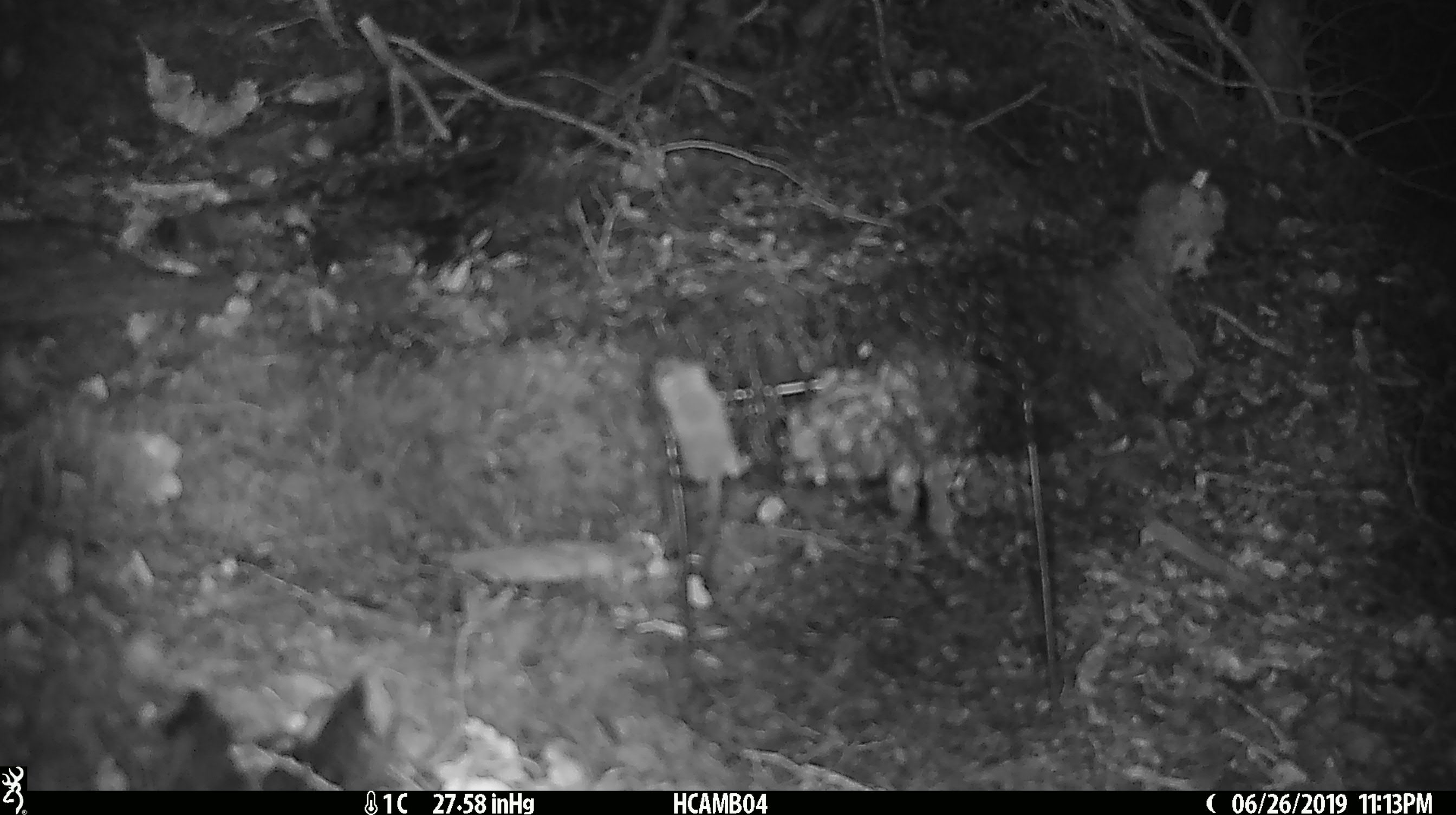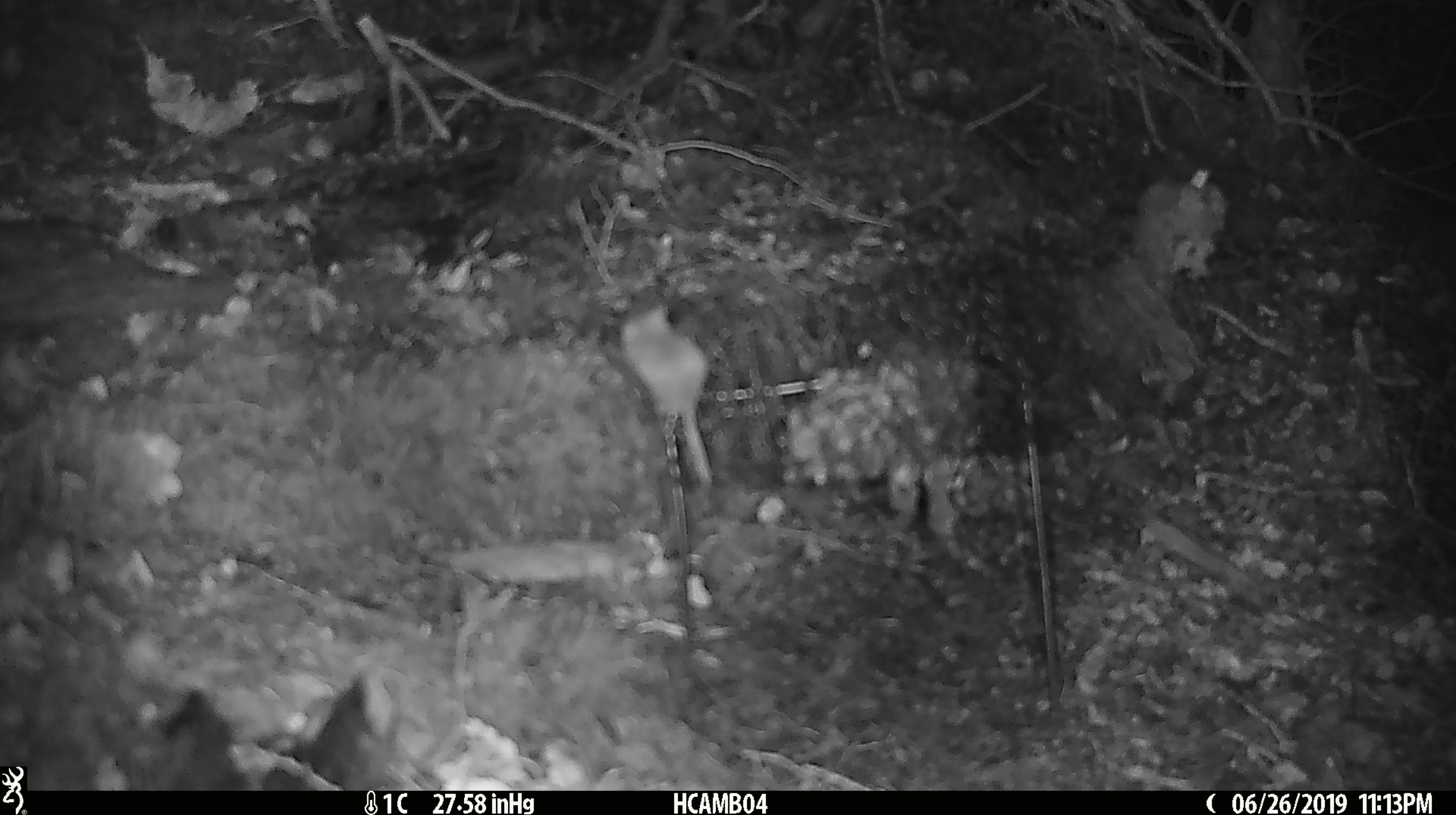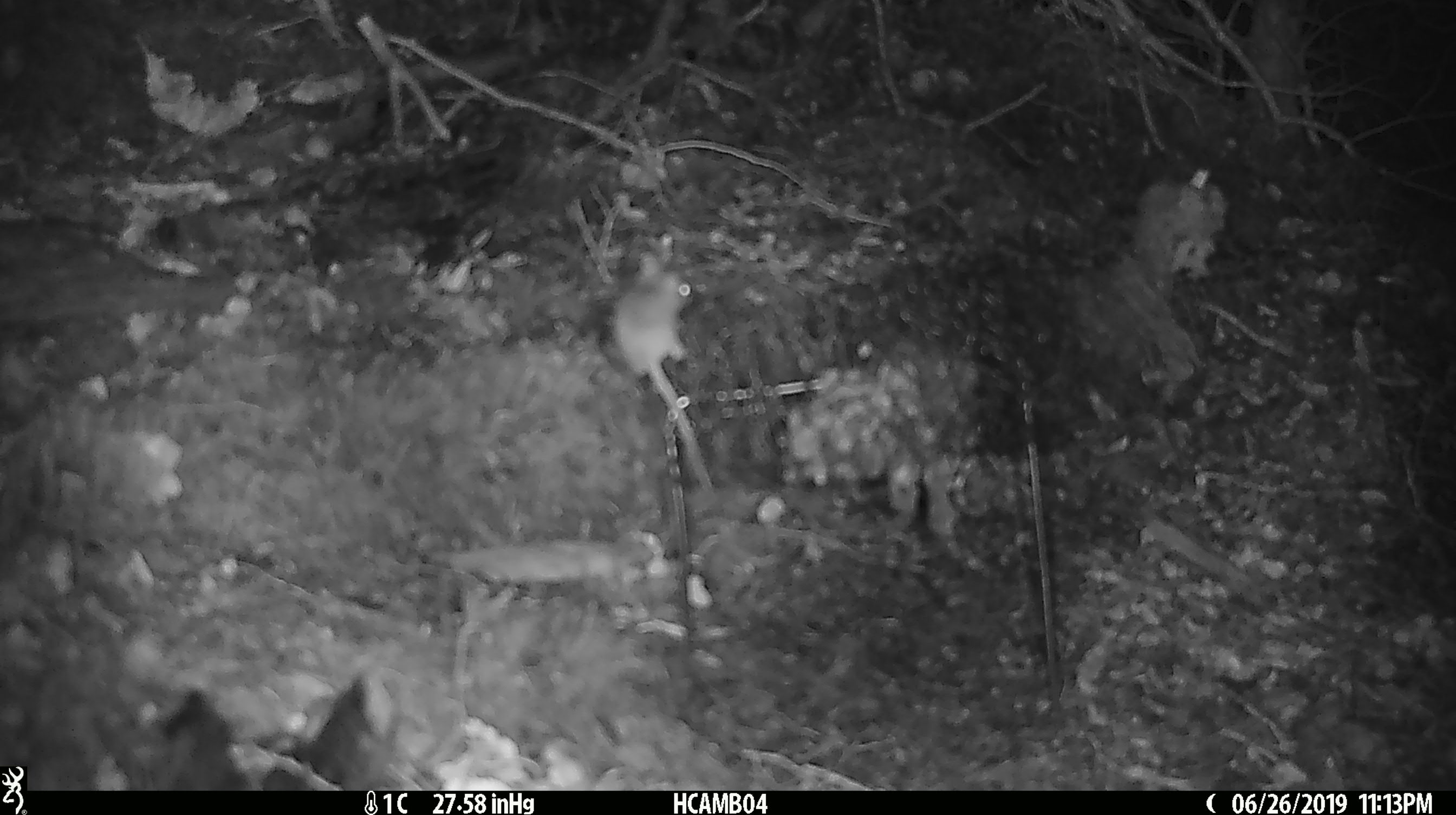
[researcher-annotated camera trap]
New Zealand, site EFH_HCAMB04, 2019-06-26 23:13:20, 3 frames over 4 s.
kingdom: Animalia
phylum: Chordata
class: Mammalia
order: Rodentia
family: Muridae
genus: Mus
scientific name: Mus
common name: mouse